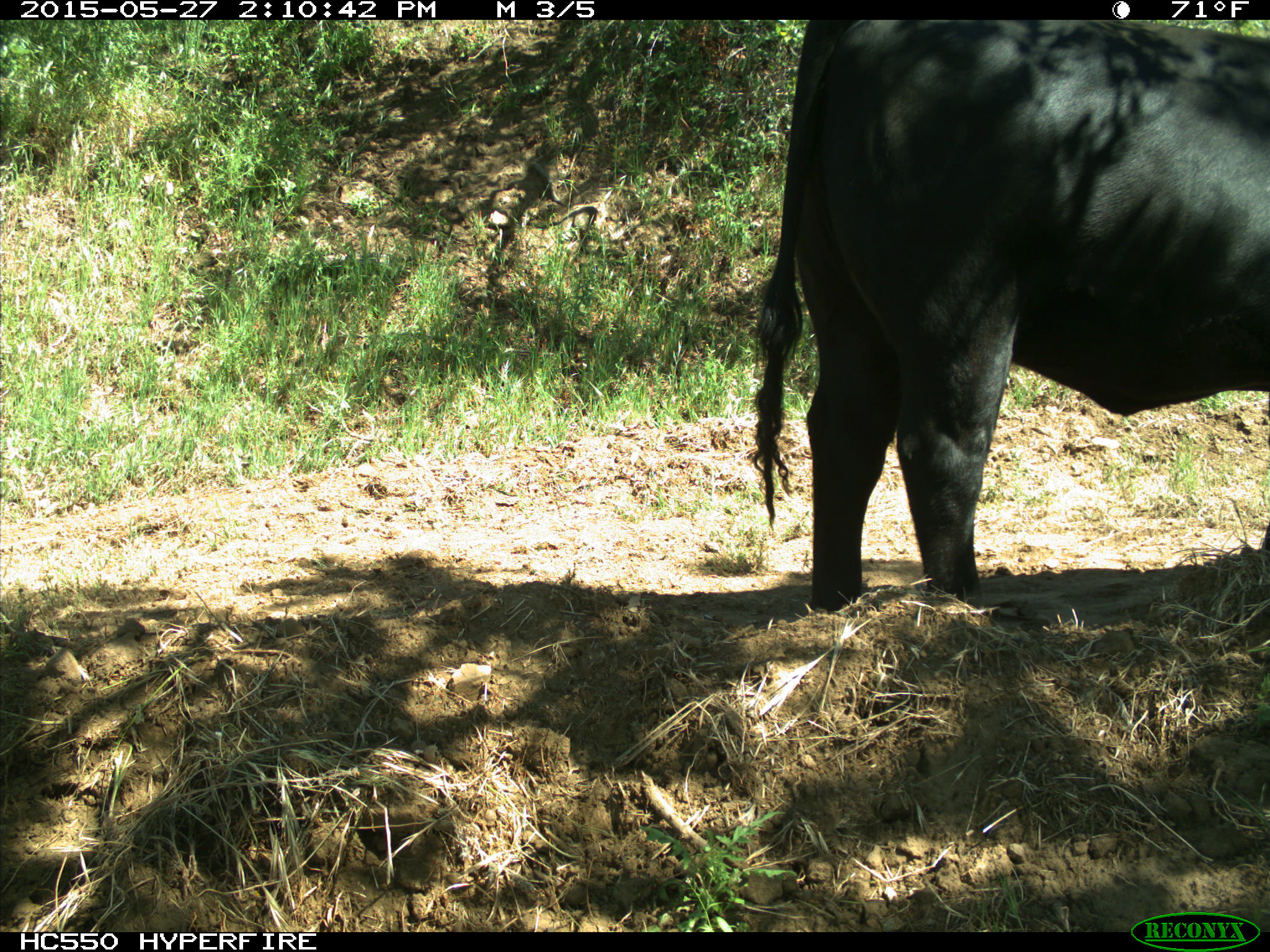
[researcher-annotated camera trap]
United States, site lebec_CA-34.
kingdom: Animalia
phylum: Chordata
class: Mammalia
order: Artiodactyla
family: Bovidae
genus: Bos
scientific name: Bos taurus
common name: domestic cow